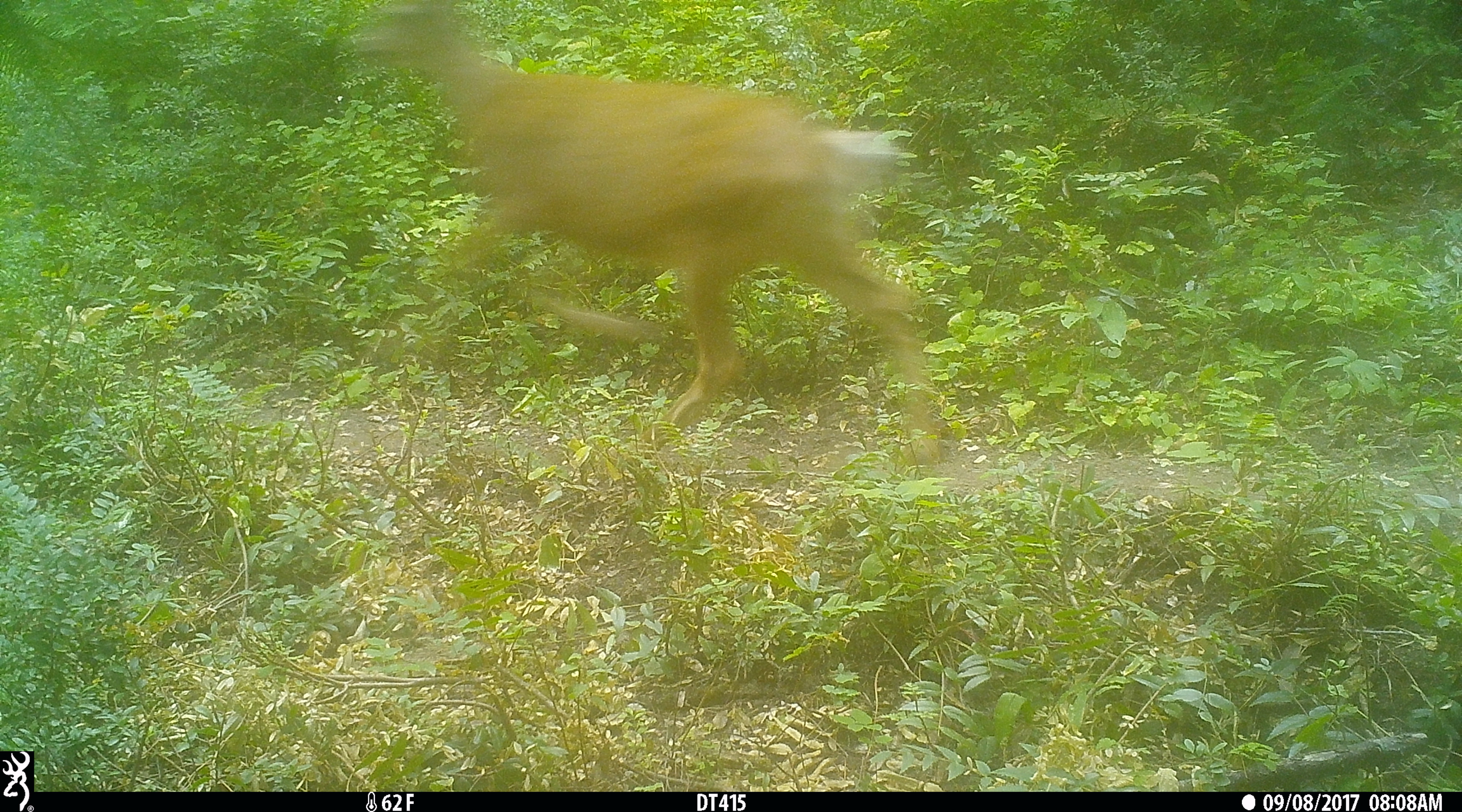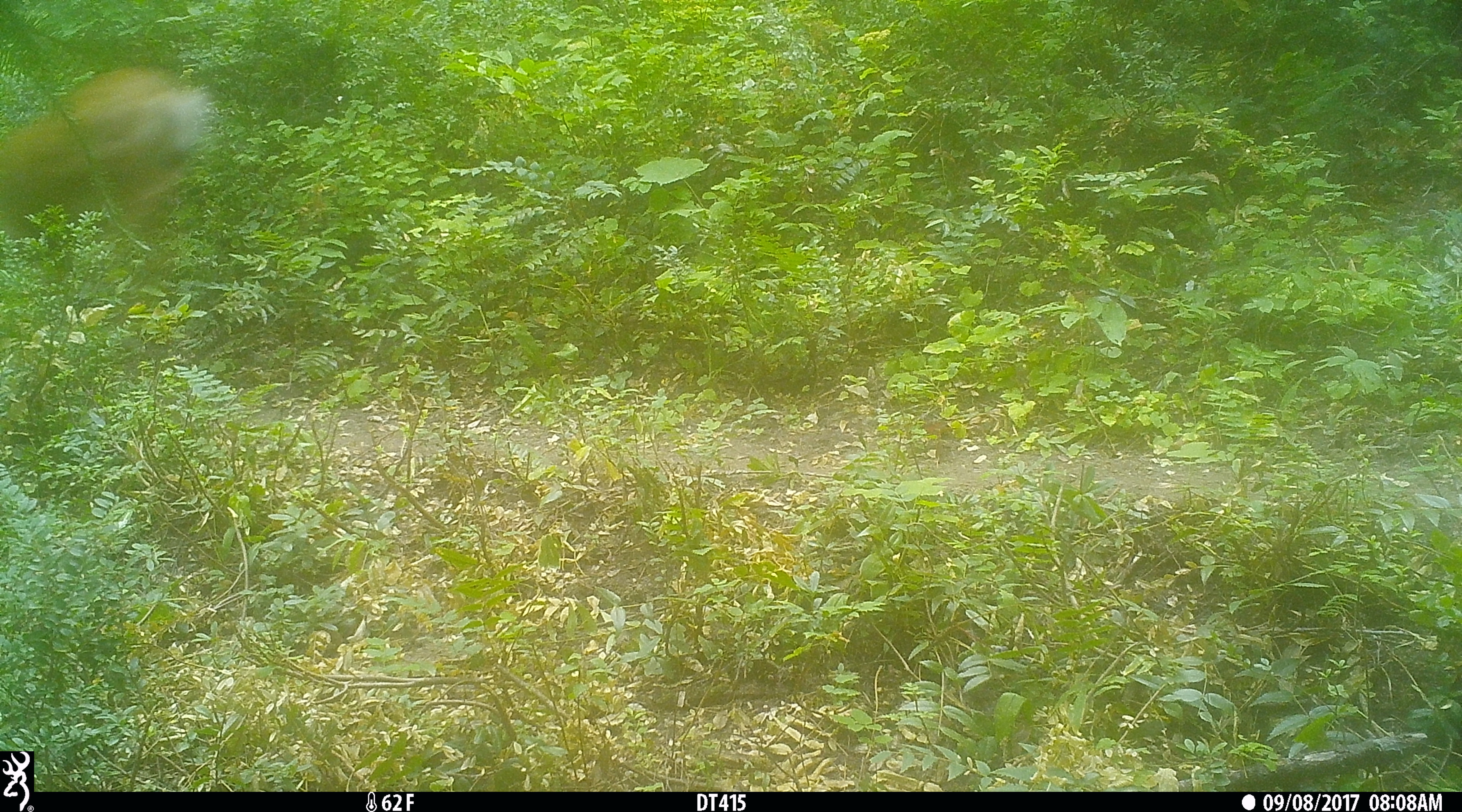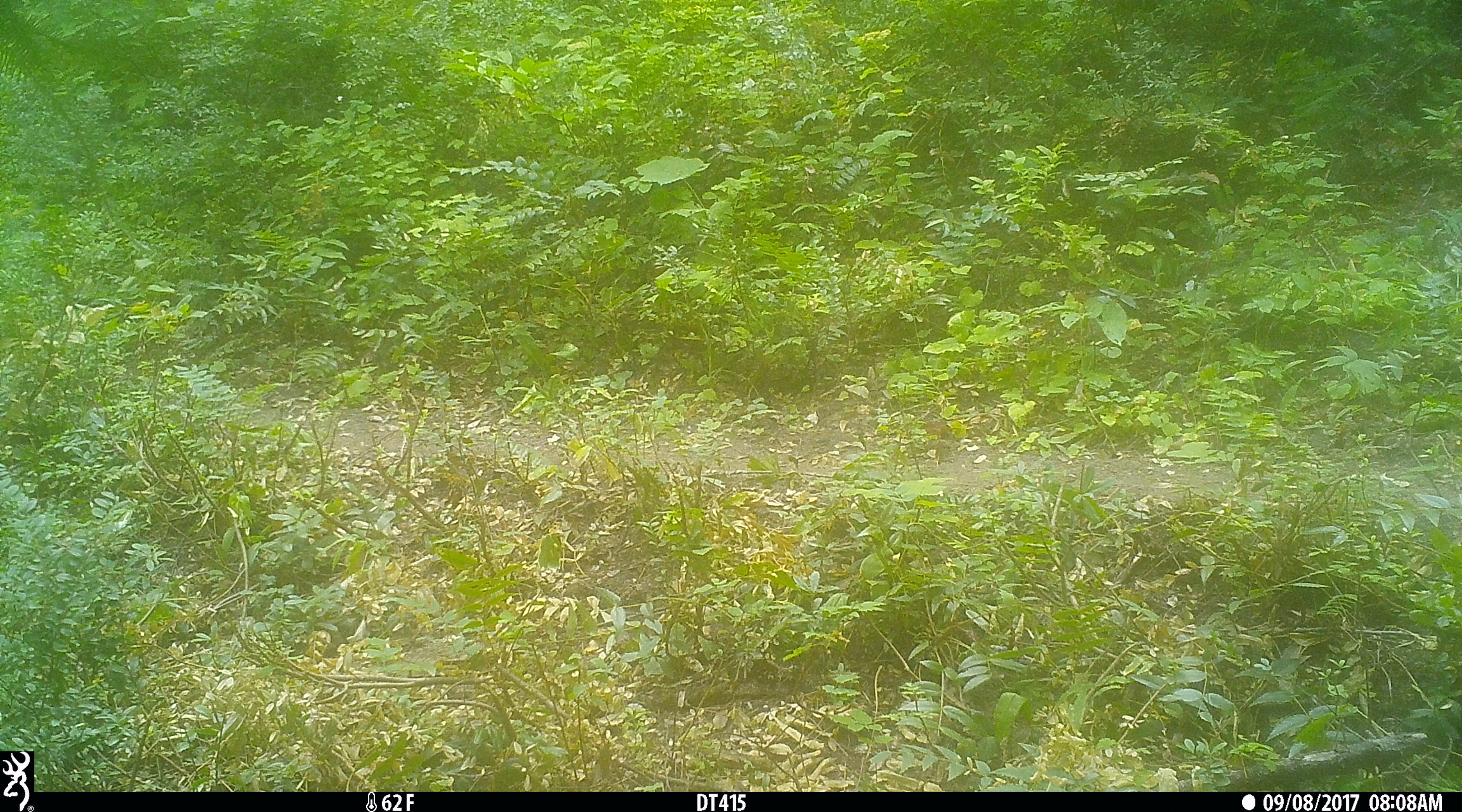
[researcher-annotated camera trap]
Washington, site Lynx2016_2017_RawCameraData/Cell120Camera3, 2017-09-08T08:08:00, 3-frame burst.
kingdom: Animalia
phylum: Chordata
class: Mammalia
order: Artiodactyla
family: Cervidae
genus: Odocoileus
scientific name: Odocoileus hemionus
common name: mule deer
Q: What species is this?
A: Odocoileus hemionus (mule deer).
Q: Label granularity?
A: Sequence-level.